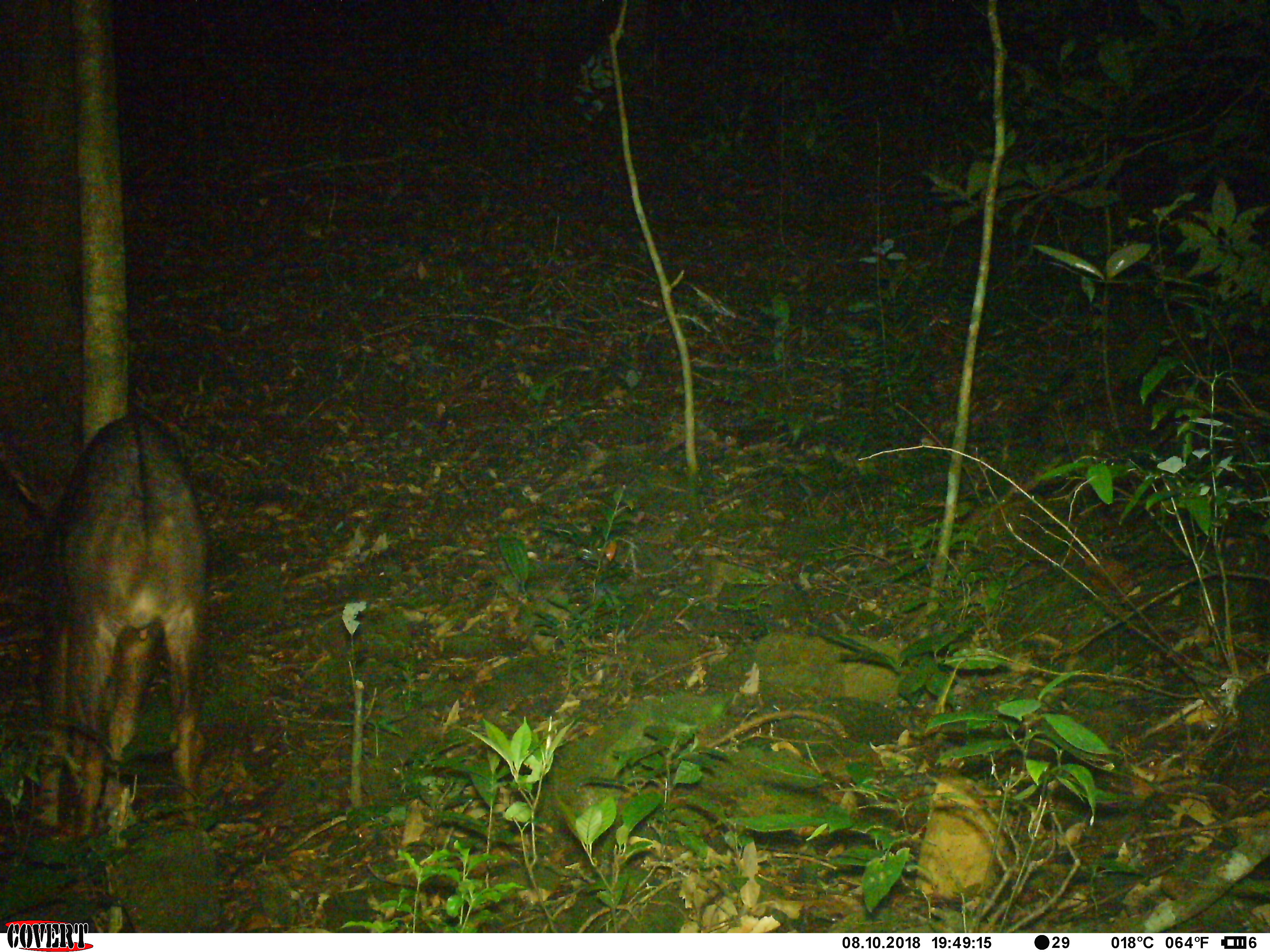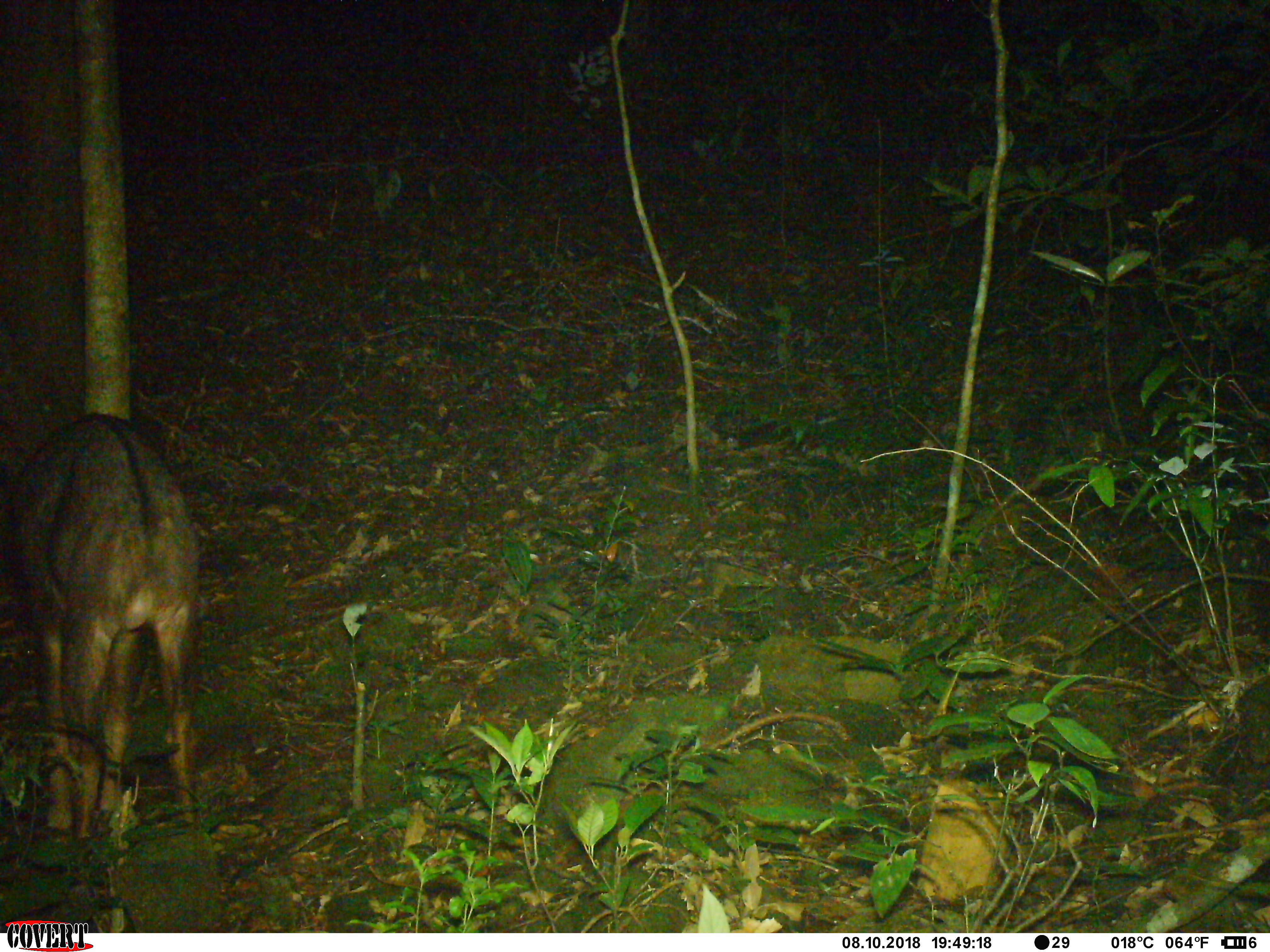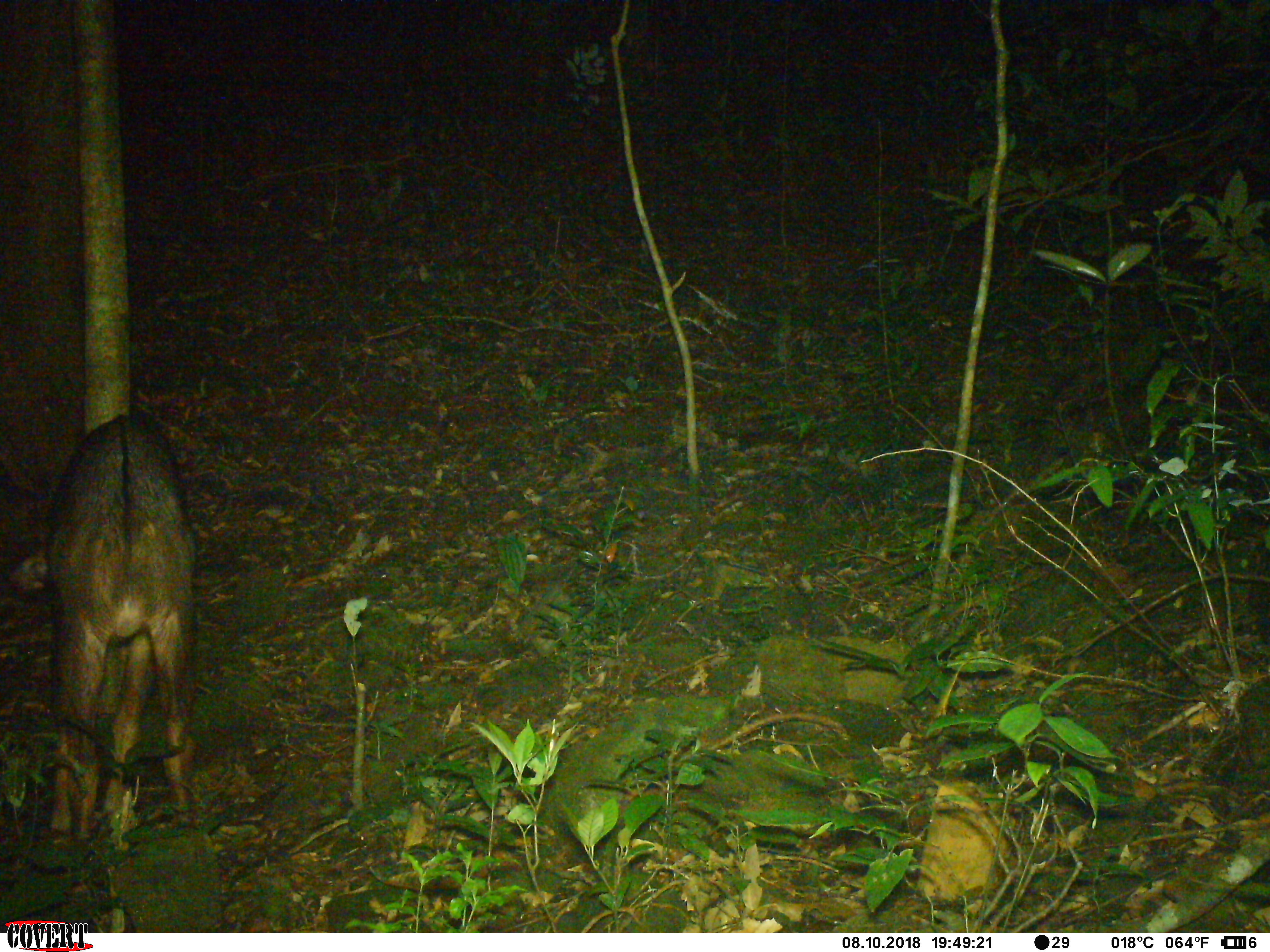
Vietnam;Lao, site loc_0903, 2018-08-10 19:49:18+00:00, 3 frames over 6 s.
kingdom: Animalia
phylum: Chordata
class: Mammalia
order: Artiodactyla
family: Bovidae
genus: Capricornis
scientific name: Capricornis sumatraensis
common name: chinese serow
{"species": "chinese serow (Capricornis sumatraensis)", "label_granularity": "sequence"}